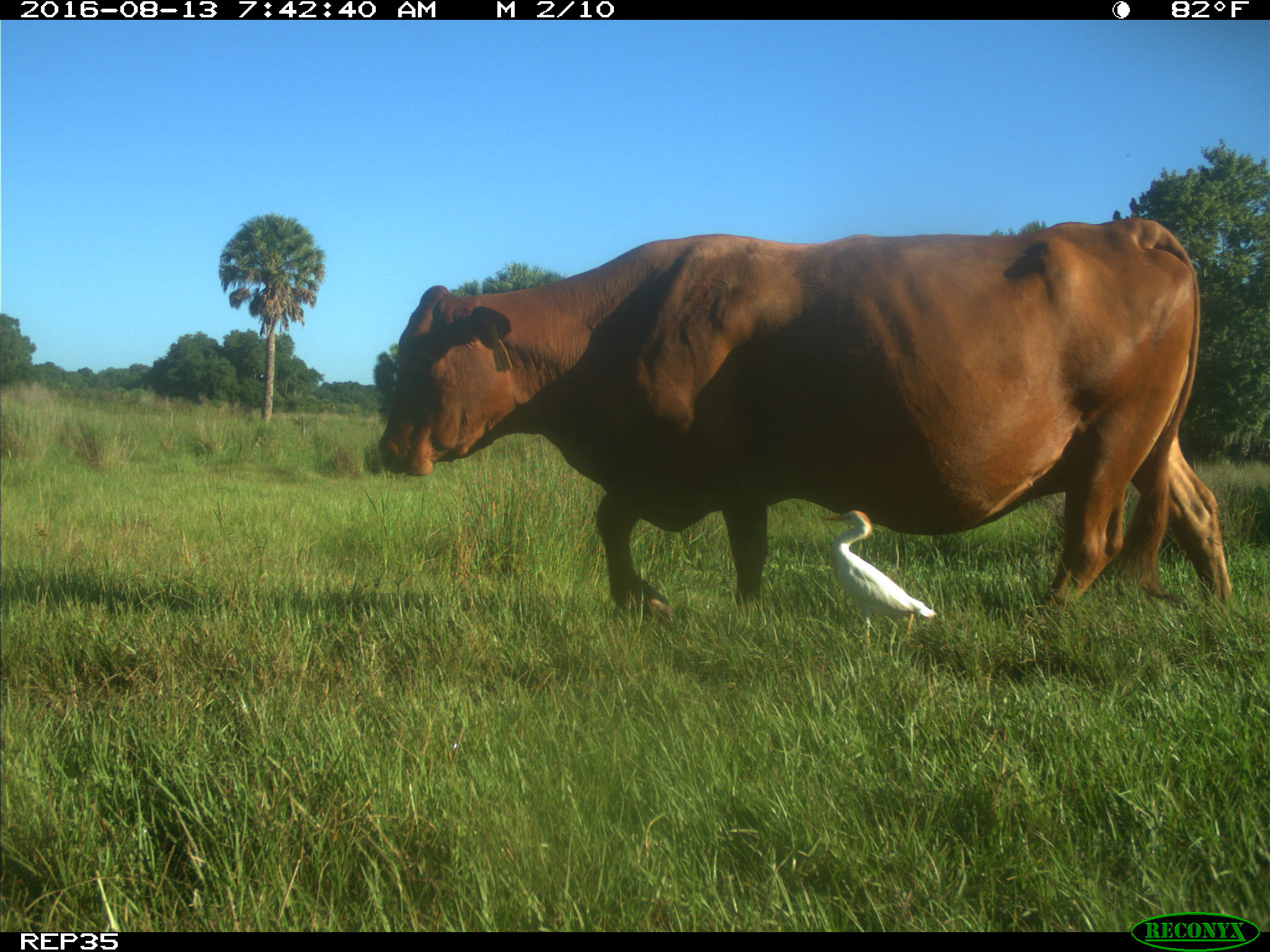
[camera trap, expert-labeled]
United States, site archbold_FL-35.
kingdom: Animalia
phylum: Chordata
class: Mammalia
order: Artiodactyla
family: Bovidae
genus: Bos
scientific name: Bos taurus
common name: domestic cow